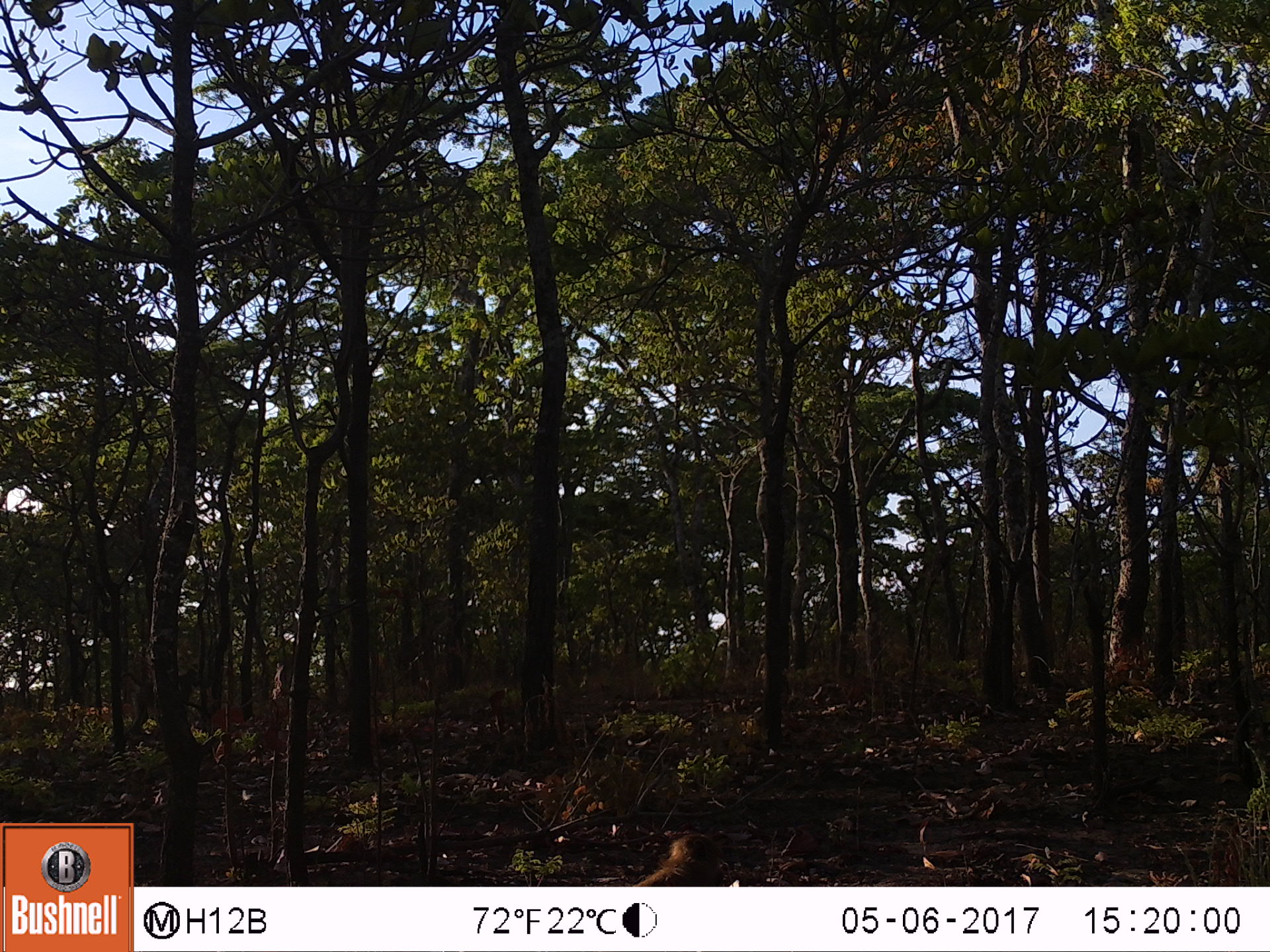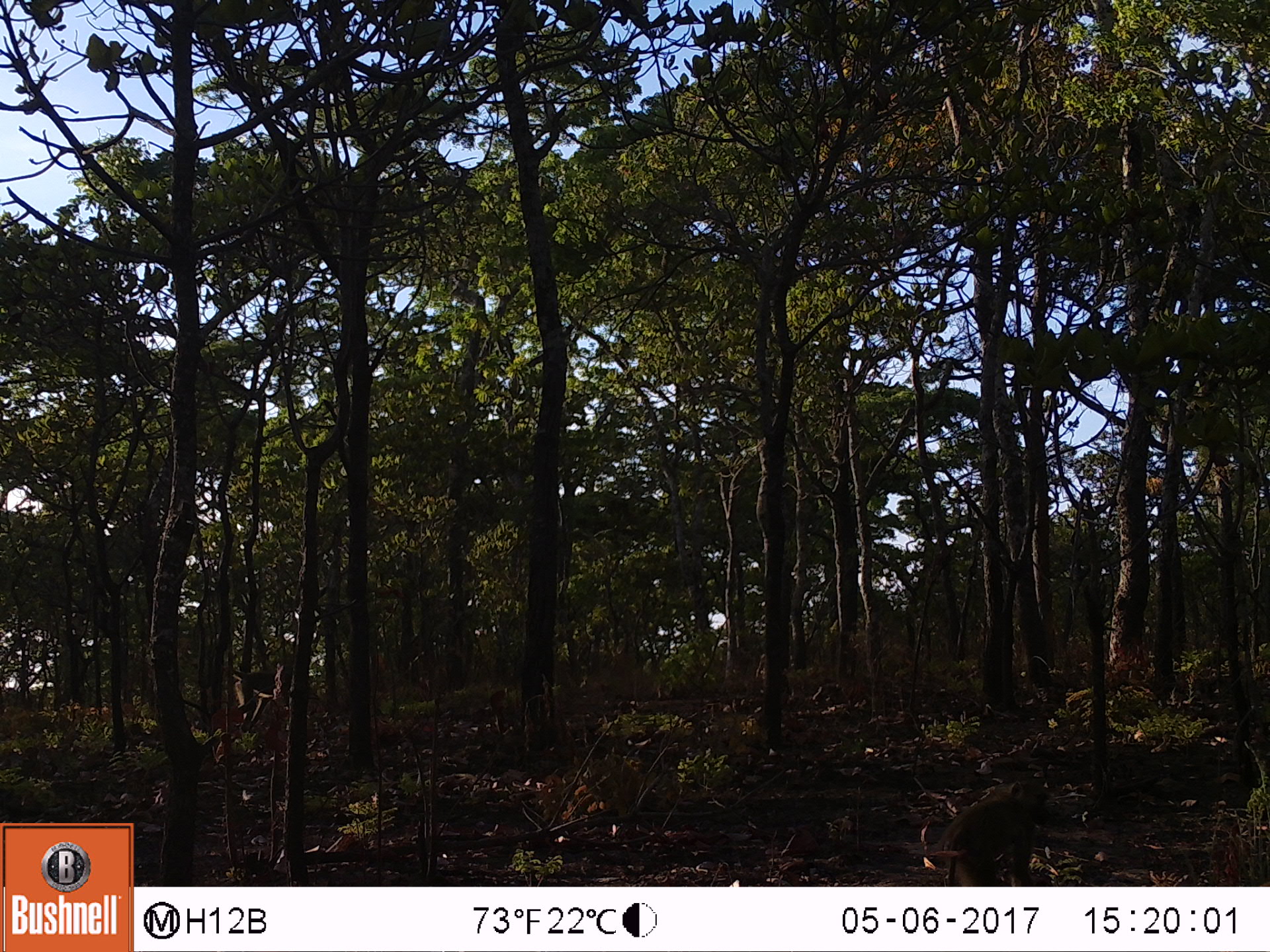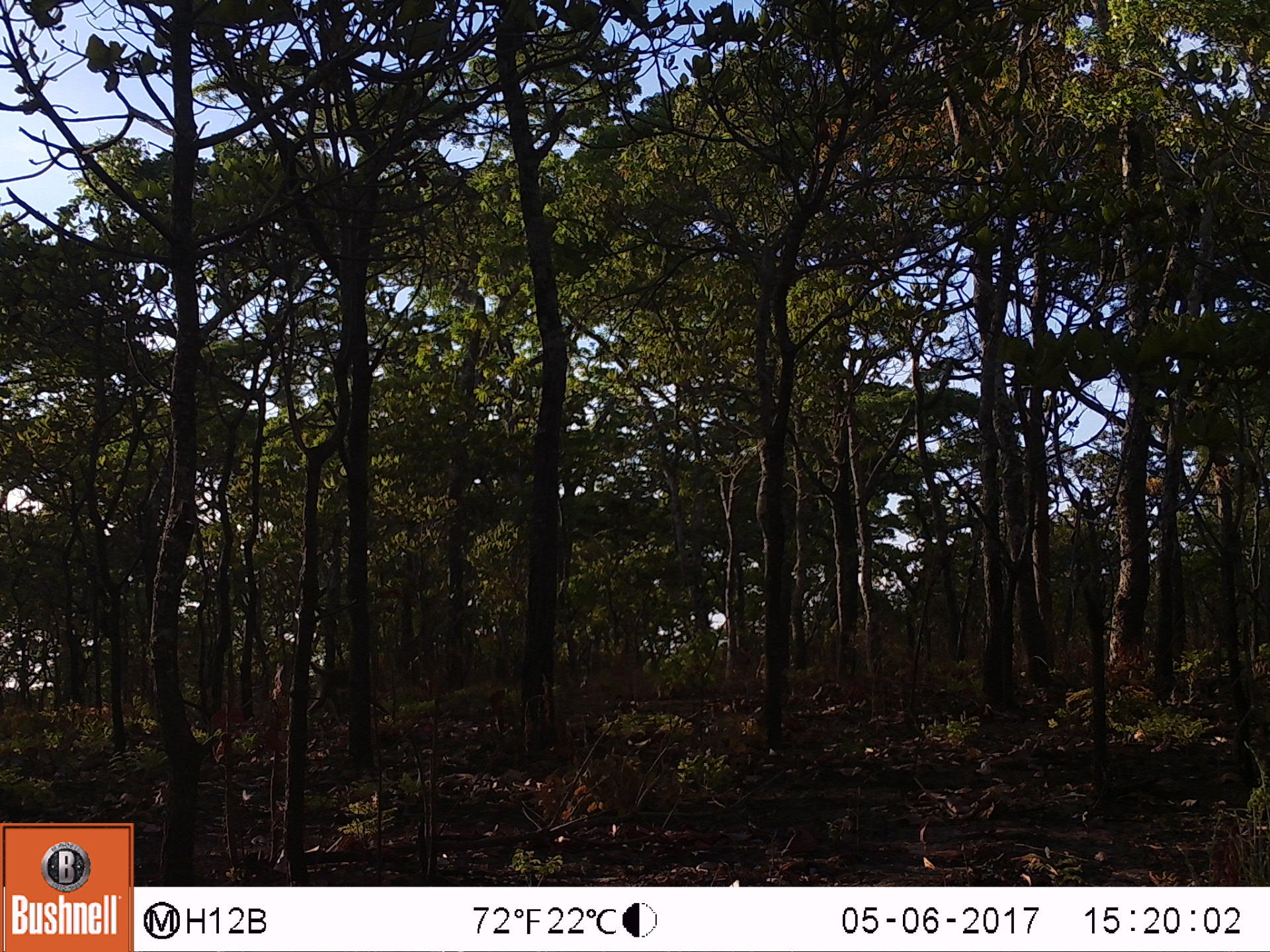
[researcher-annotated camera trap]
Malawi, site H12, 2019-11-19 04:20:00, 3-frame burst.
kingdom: Animalia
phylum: Chordata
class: Mammalia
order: Primates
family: Cercopithecidae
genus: Papio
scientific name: Papio cynocephalus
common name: yellow baboon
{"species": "yellow baboon (Papio cynocephalus)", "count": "1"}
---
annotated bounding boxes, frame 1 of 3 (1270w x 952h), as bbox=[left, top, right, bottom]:
yellow baboon: bbox=[615, 831, 755, 883]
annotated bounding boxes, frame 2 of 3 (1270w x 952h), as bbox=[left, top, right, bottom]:
yellow baboon: bbox=[929, 777, 1049, 877]; bbox=[229, 661, 307, 730]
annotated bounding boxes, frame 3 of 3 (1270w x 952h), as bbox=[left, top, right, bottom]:
yellow baboon: bbox=[305, 654, 359, 725]